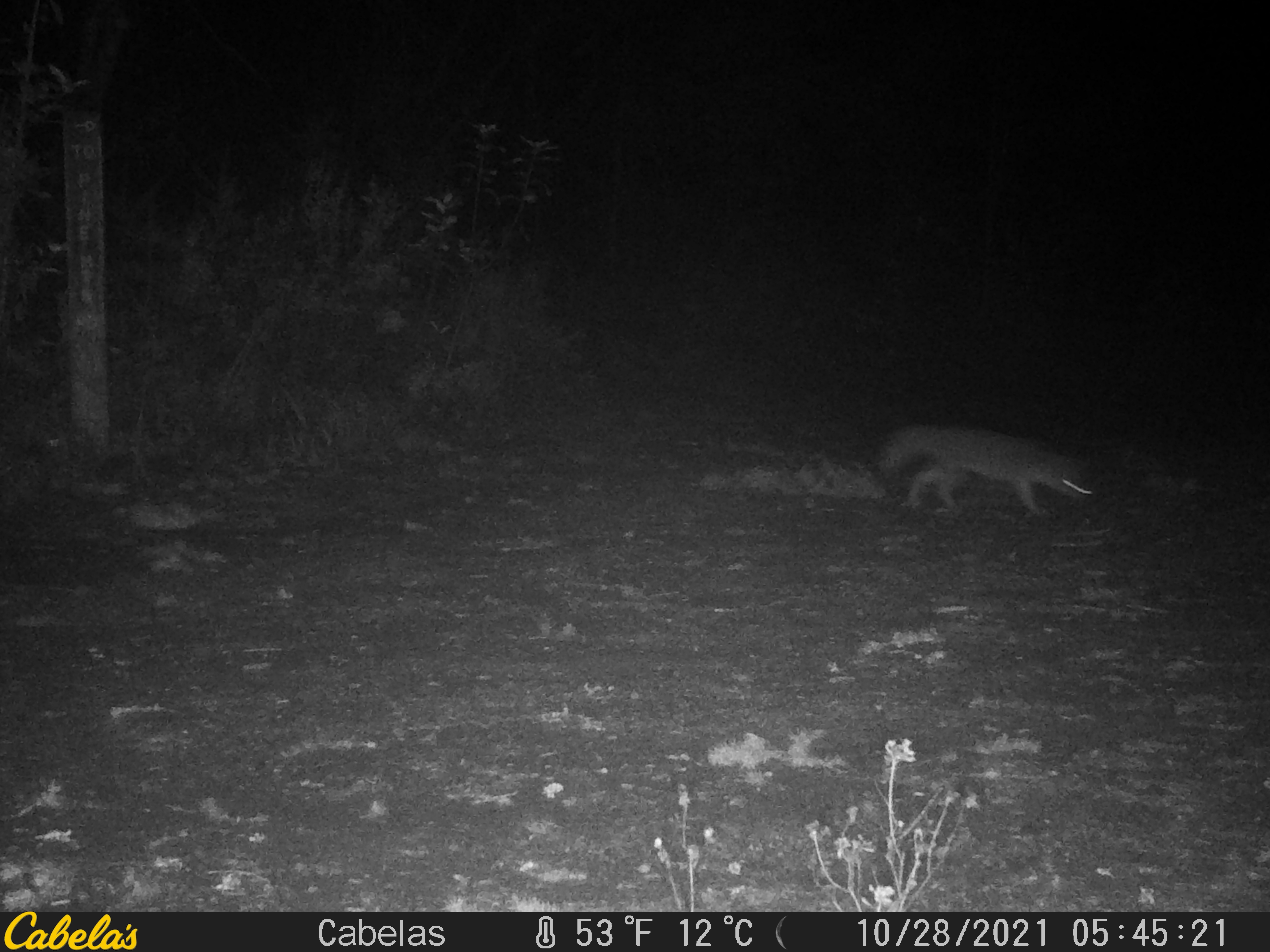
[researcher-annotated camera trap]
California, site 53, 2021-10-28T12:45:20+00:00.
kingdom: Animalia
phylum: Chordata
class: Mammalia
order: Carnivora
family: Canidae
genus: Urocyon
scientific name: Urocyon cinereoargenteus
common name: gray fox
Gray fox (Urocyon cinereoargenteus).